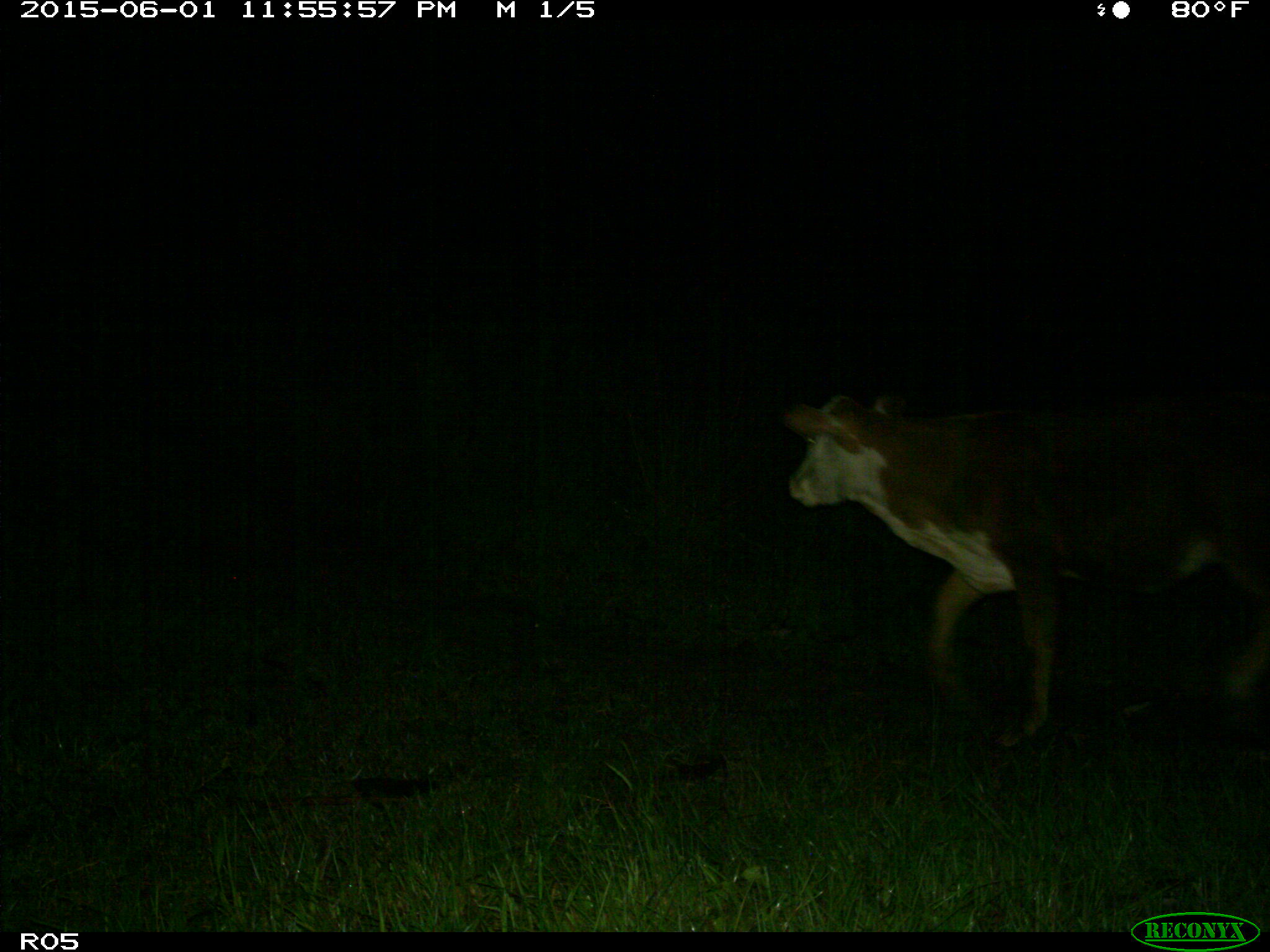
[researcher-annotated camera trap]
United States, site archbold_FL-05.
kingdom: Animalia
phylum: Chordata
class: Mammalia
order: Artiodactyla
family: Bovidae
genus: Bos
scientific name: Bos taurus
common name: domestic cow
Bos taurus (domestic cow).